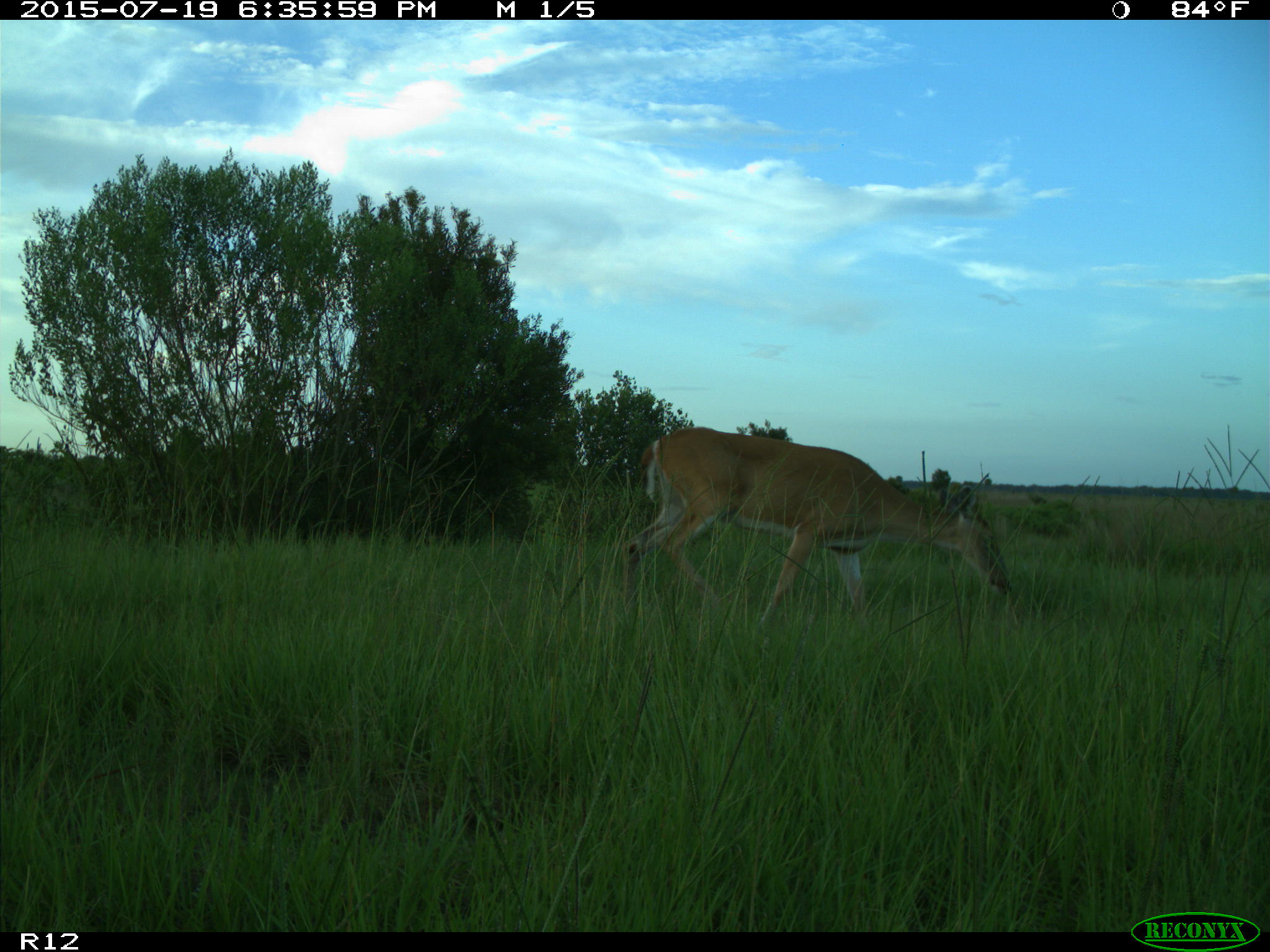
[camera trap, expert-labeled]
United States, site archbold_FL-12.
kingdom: Animalia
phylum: Chordata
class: Mammalia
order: Artiodactyla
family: Cervidae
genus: Odocoileus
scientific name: Odocoileus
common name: deer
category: unidentified deer